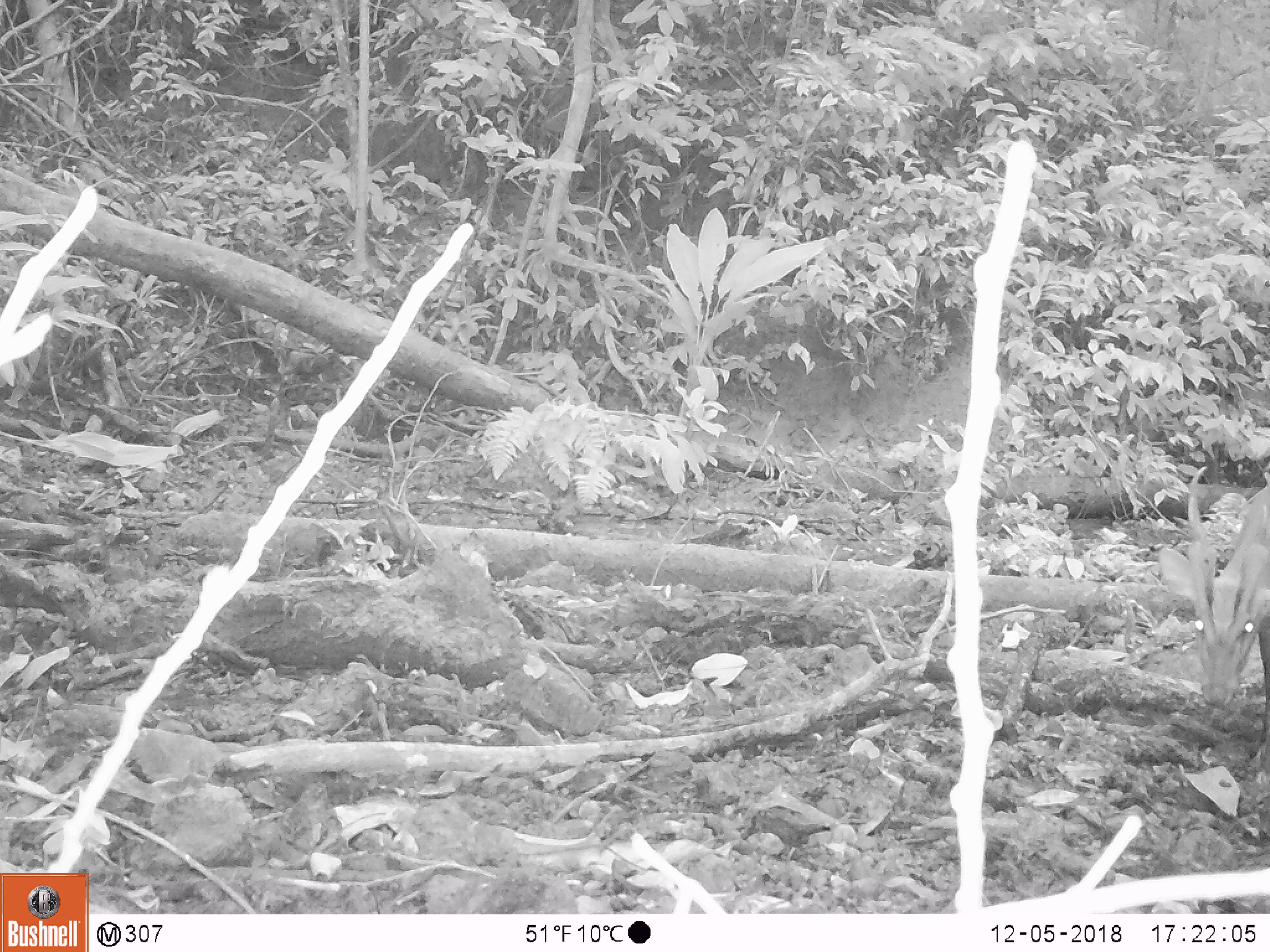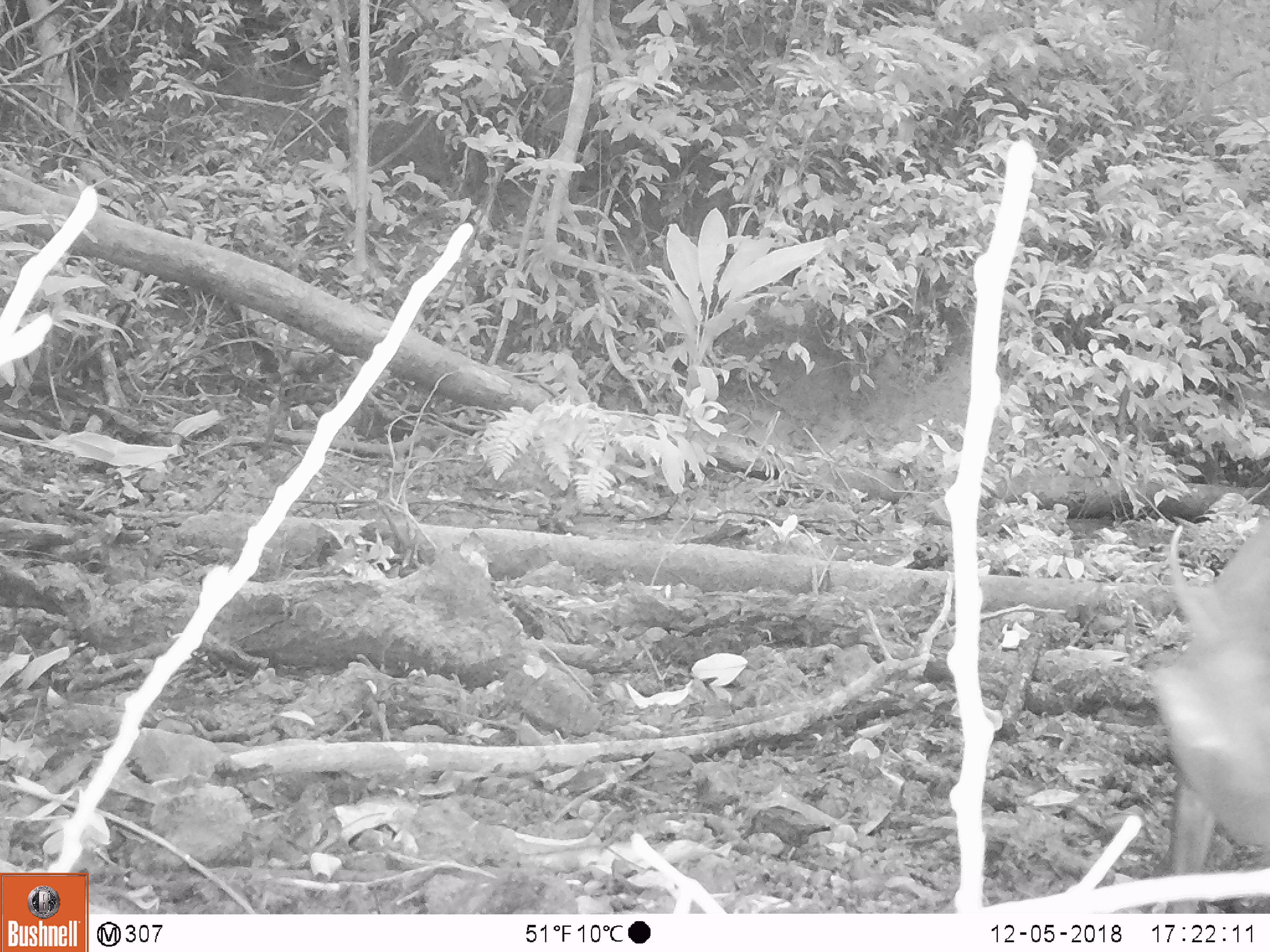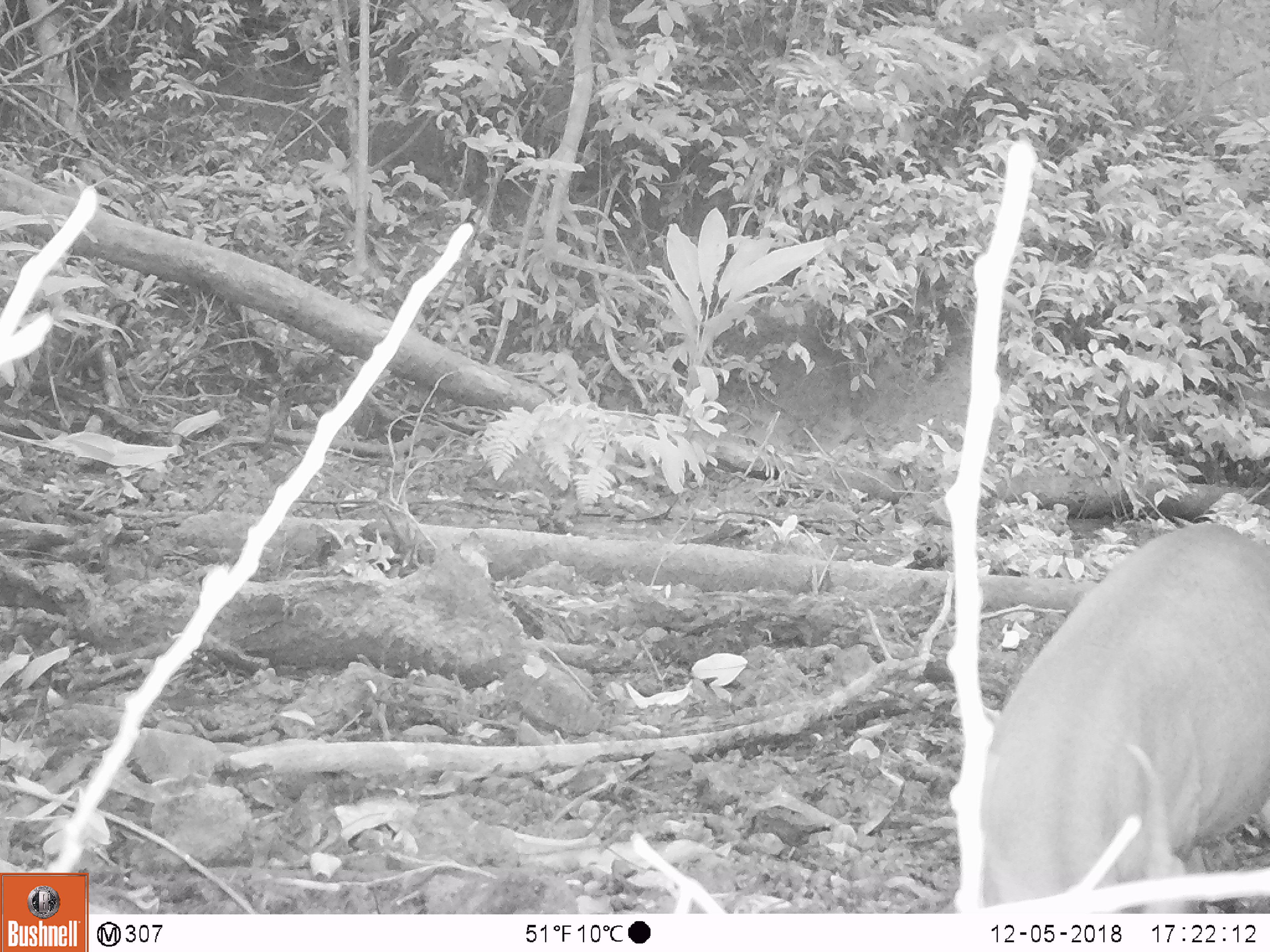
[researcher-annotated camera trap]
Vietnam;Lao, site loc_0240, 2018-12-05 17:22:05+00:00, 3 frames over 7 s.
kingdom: Animalia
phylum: Chordata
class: Mammalia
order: Artiodactyla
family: Cervidae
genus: Muntiacus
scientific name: Muntiacus vuquangensis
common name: large-antlered muntjac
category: large antlered muntjac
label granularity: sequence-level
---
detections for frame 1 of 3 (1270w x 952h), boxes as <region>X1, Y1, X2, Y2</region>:
large antlered muntjac: <region>1175, 458, 1269, 771</region>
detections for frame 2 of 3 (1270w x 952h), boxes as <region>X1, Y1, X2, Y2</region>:
large antlered muntjac: <region>1143, 505, 1270, 910</region>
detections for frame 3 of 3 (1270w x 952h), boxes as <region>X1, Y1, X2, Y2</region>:
large antlered muntjac: <region>970, 516, 1270, 911</region>